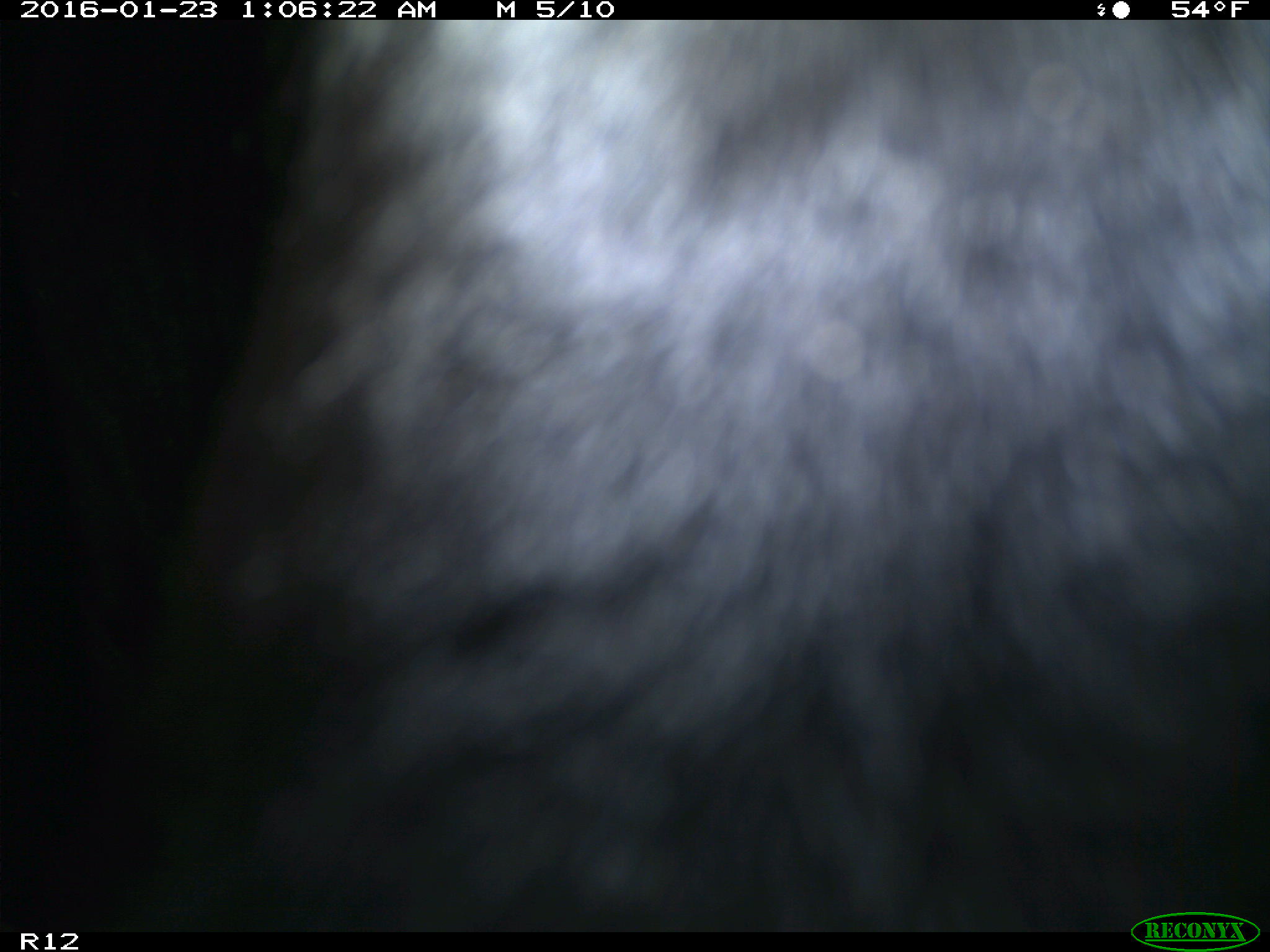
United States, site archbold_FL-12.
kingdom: Animalia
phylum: Chordata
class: Mammalia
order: Artiodactyla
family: Bovidae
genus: Bos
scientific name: Bos taurus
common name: domestic cow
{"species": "Bos taurus (domestic cow)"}